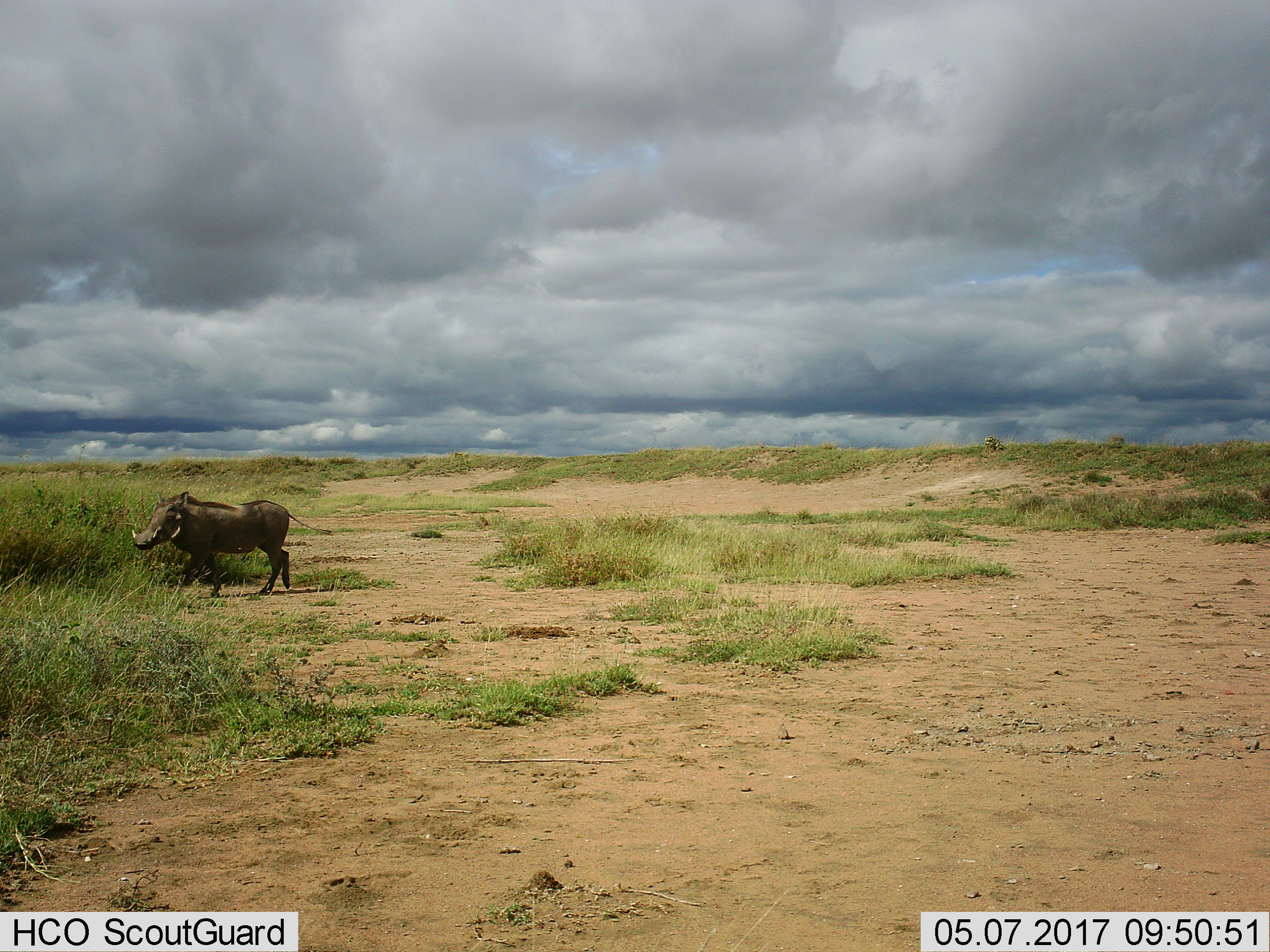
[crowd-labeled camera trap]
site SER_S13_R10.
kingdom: Animalia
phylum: Chordata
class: Mammalia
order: Artiodactyla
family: Suidae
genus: Phacochoerus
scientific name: Phacochoerus africanus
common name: warthog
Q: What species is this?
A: Warthog (Phacochoerus africanus).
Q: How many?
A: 1.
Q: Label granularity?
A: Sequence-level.